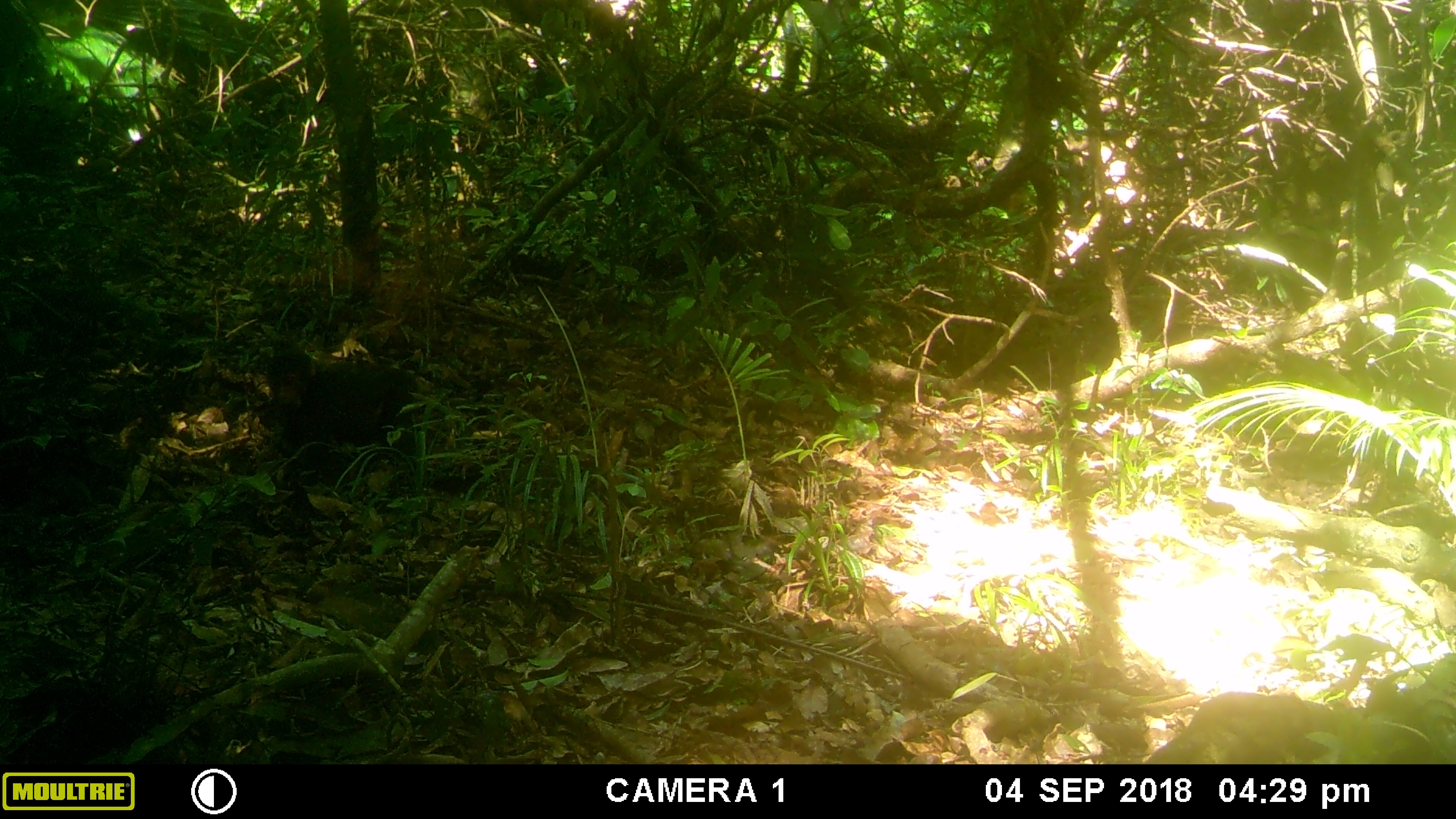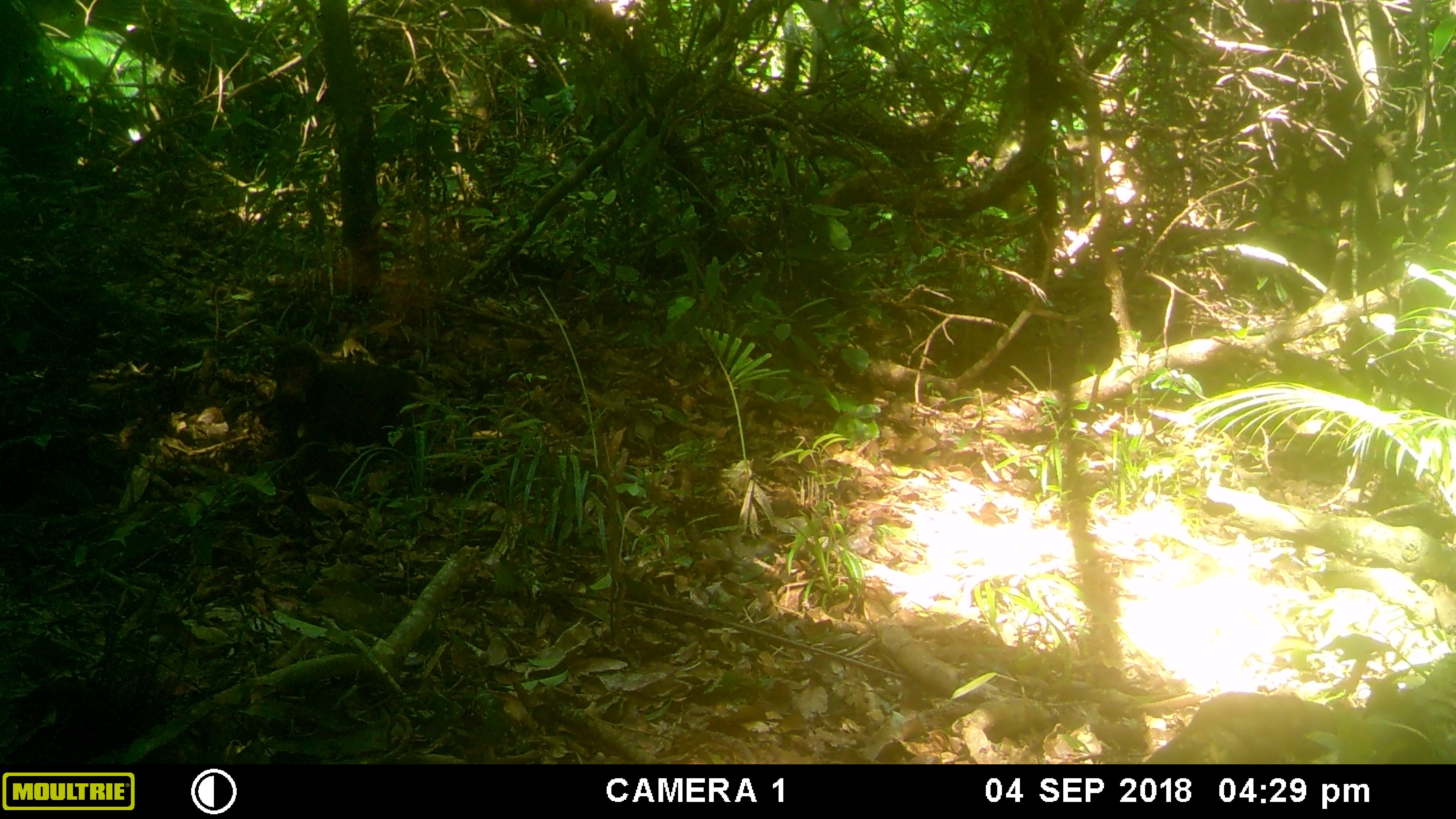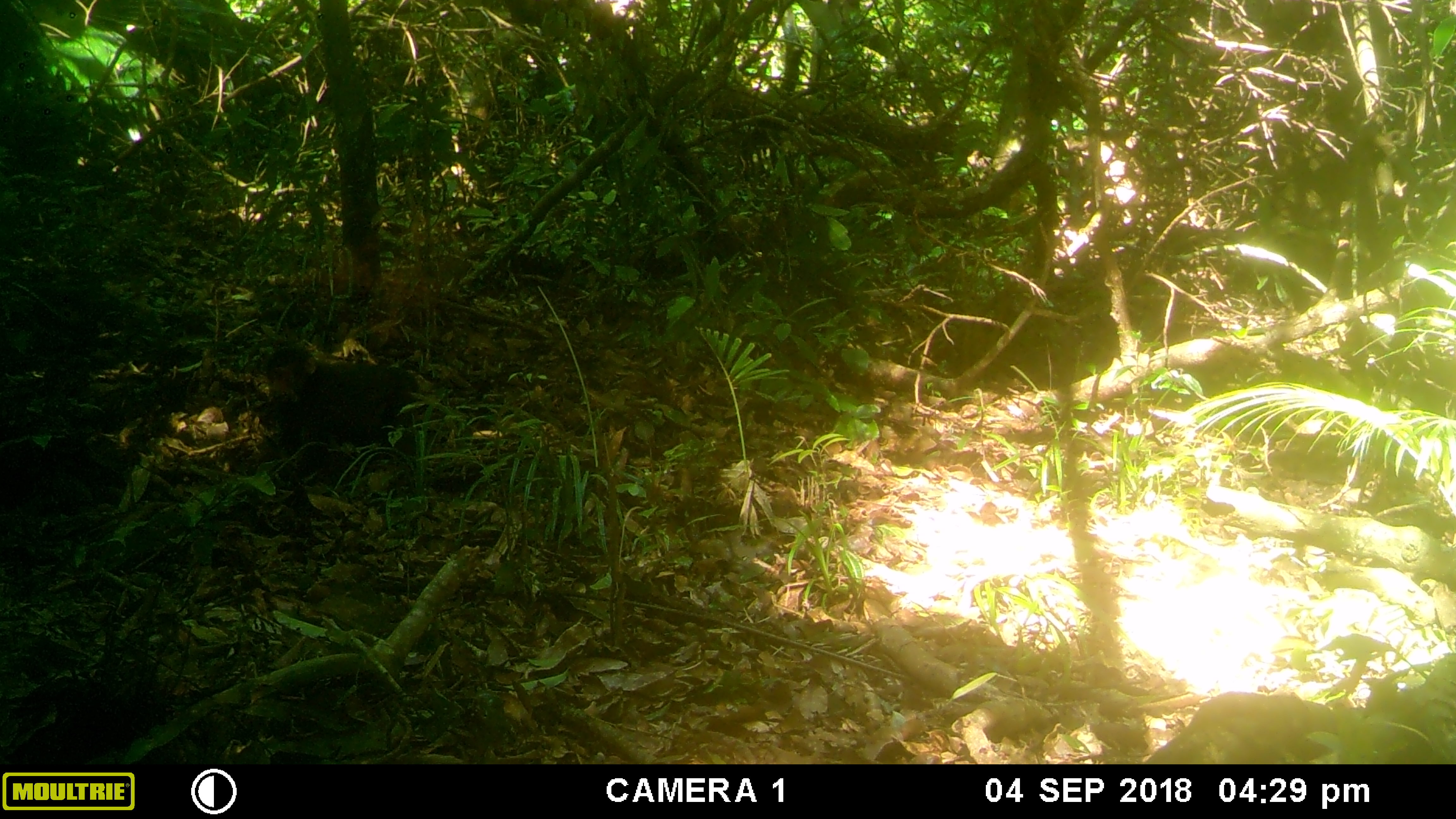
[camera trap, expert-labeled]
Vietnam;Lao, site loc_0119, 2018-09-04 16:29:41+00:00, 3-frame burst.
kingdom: Animalia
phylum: Chordata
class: Mammalia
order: Primates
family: Cercopithecidae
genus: Macaca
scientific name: Macaca arctoides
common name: stump-tailed macaque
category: stump tailed macaque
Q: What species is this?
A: Stump tailed macaque (stump-tailed macaque) (Macaca arctoides).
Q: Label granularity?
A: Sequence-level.